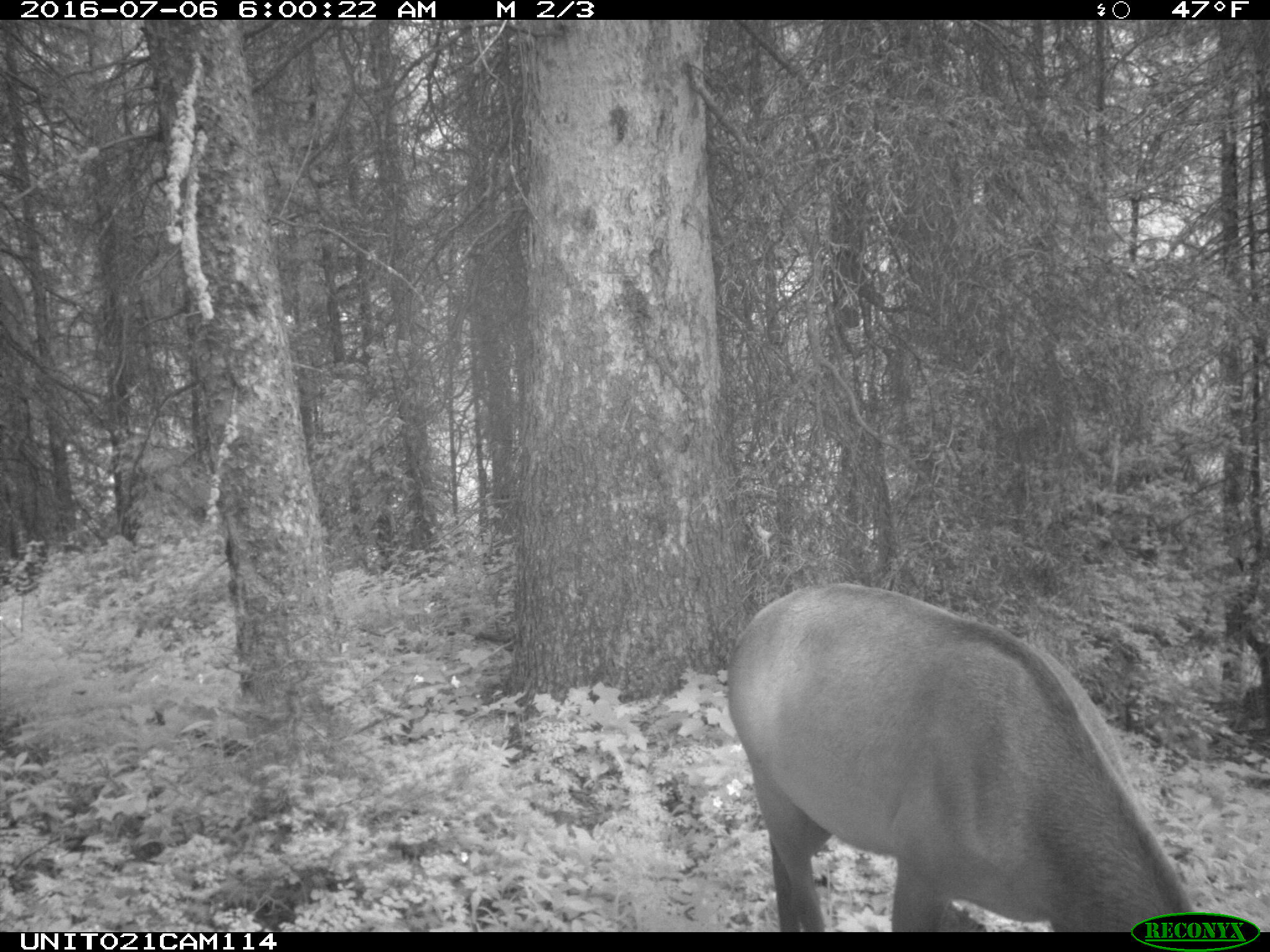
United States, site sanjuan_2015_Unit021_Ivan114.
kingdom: Animalia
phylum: Chordata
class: Mammalia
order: Artiodactyla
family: Cervidae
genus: Cervus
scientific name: Cervus elaphus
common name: red deer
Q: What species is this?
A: Cervus elaphus (red deer).